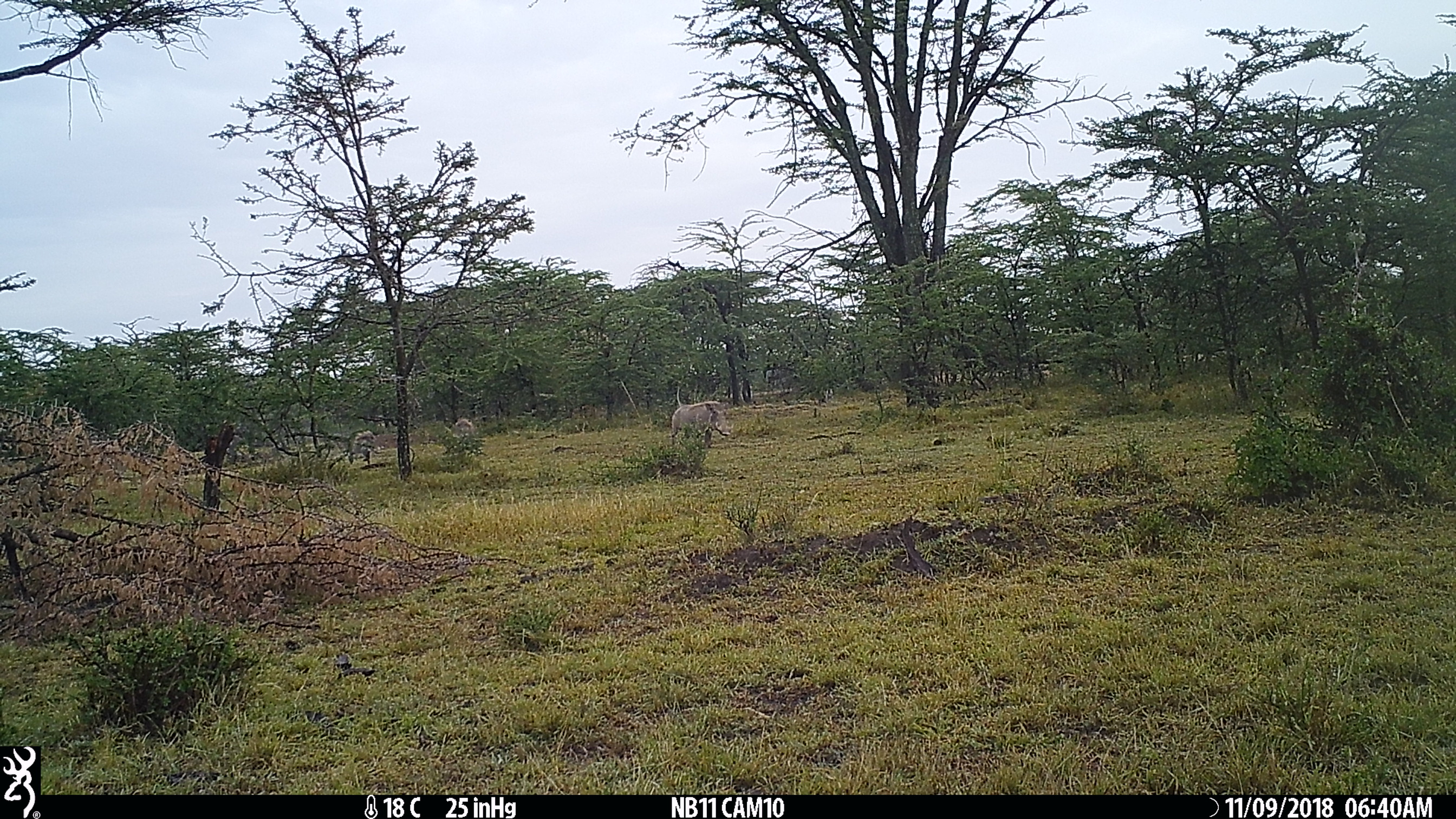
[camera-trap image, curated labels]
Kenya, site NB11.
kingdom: Animalia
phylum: Chordata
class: Mammalia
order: Artiodactyla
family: Suidae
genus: Phacochoerus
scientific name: Phacochoerus africanus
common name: common warthog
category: warthog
Warthog (common warthog) (Phacochoerus africanus).